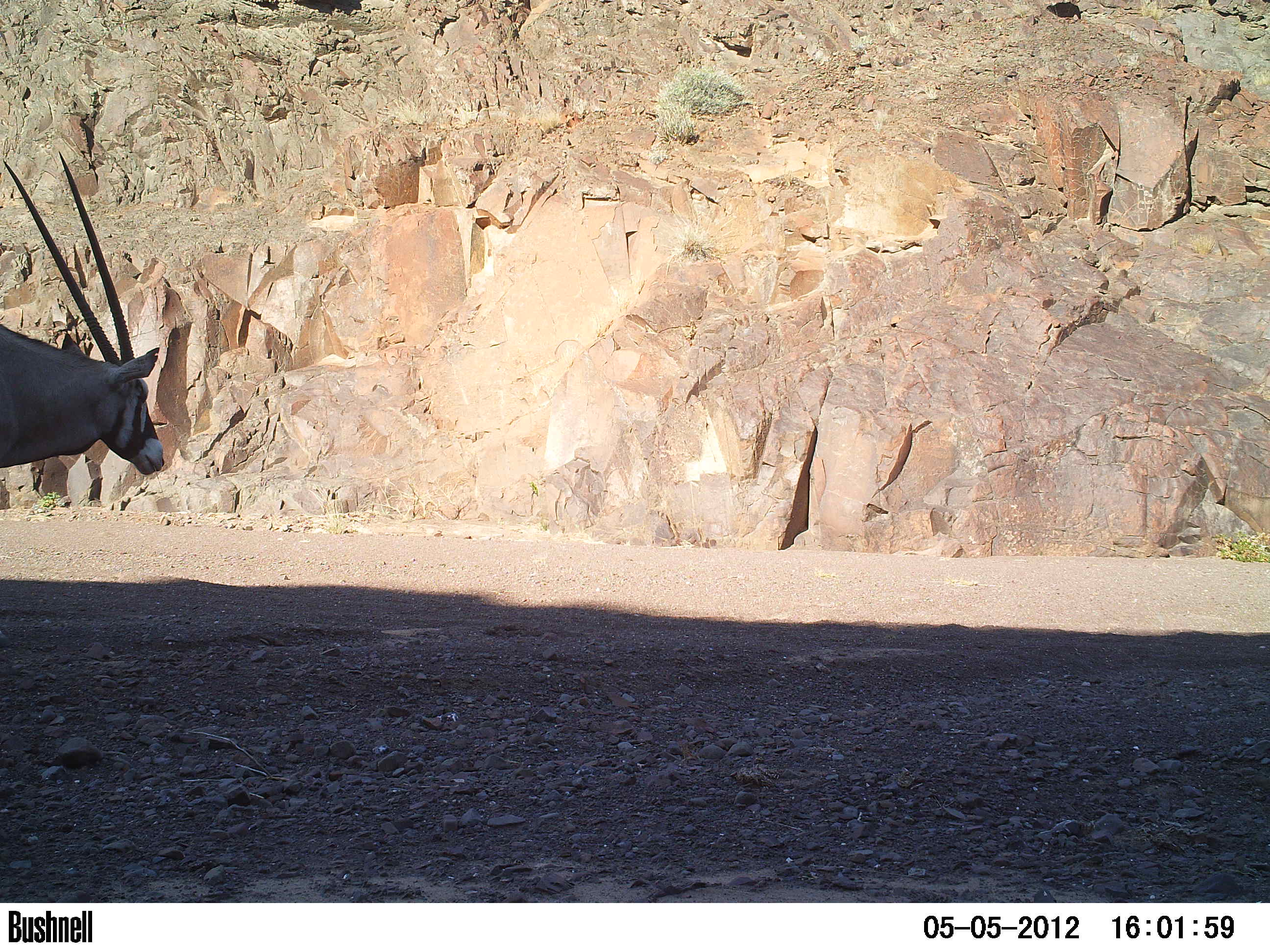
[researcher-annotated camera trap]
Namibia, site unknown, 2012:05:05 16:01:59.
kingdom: Animalia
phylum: Chordata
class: Mammalia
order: Artiodactyla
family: Bovidae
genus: Oryx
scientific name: Oryx gazella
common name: gemsbok